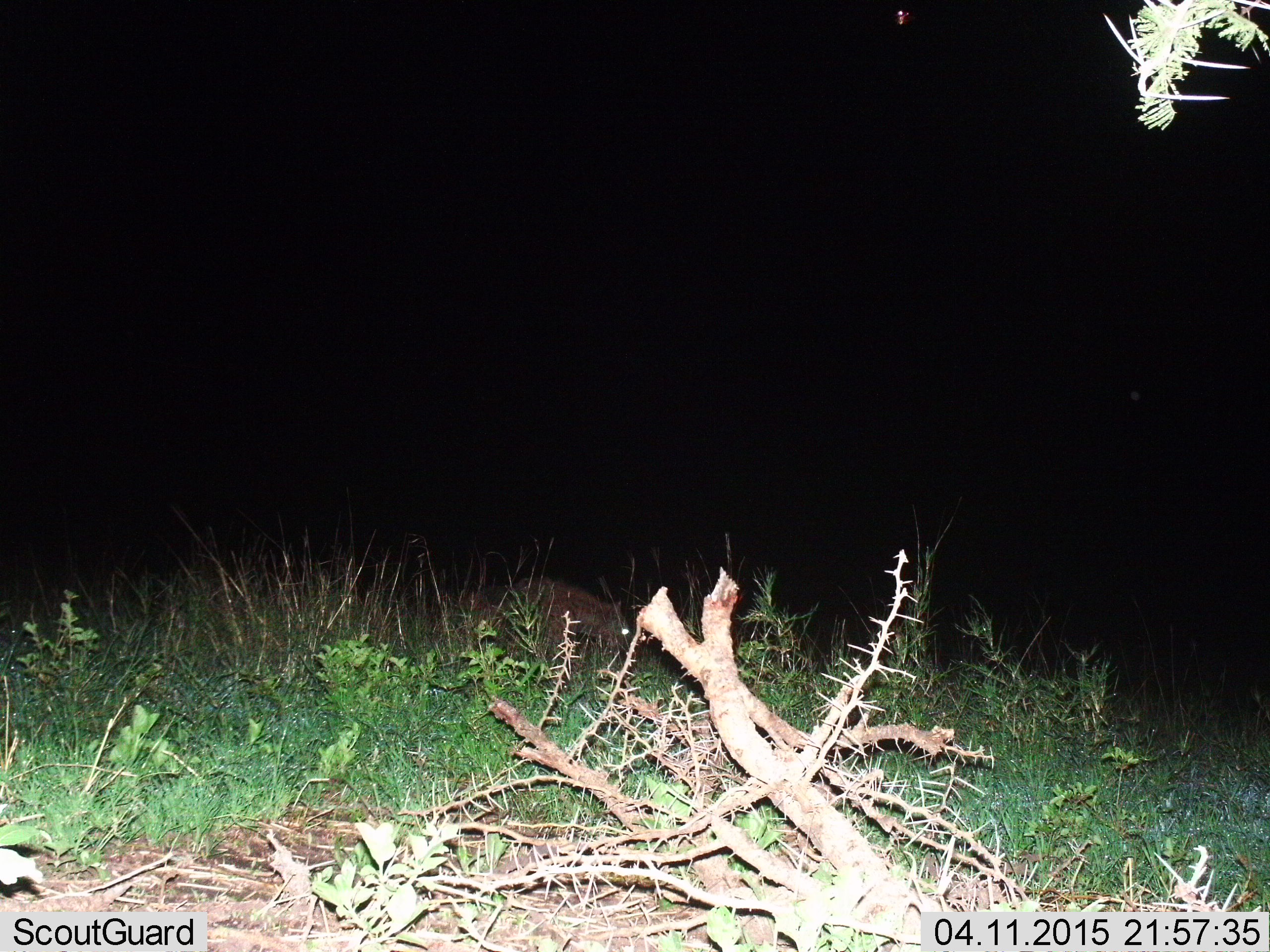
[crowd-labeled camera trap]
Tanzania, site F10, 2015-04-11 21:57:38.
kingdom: Animalia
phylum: Chordata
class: Mammalia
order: Carnivora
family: Hyaenidae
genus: Crocuta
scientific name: Crocuta crocuta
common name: spotted hyena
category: hyenaspotted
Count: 1.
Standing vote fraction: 50%.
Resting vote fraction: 0%.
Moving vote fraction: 62%.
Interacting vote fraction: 0%.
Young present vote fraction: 0%.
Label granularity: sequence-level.